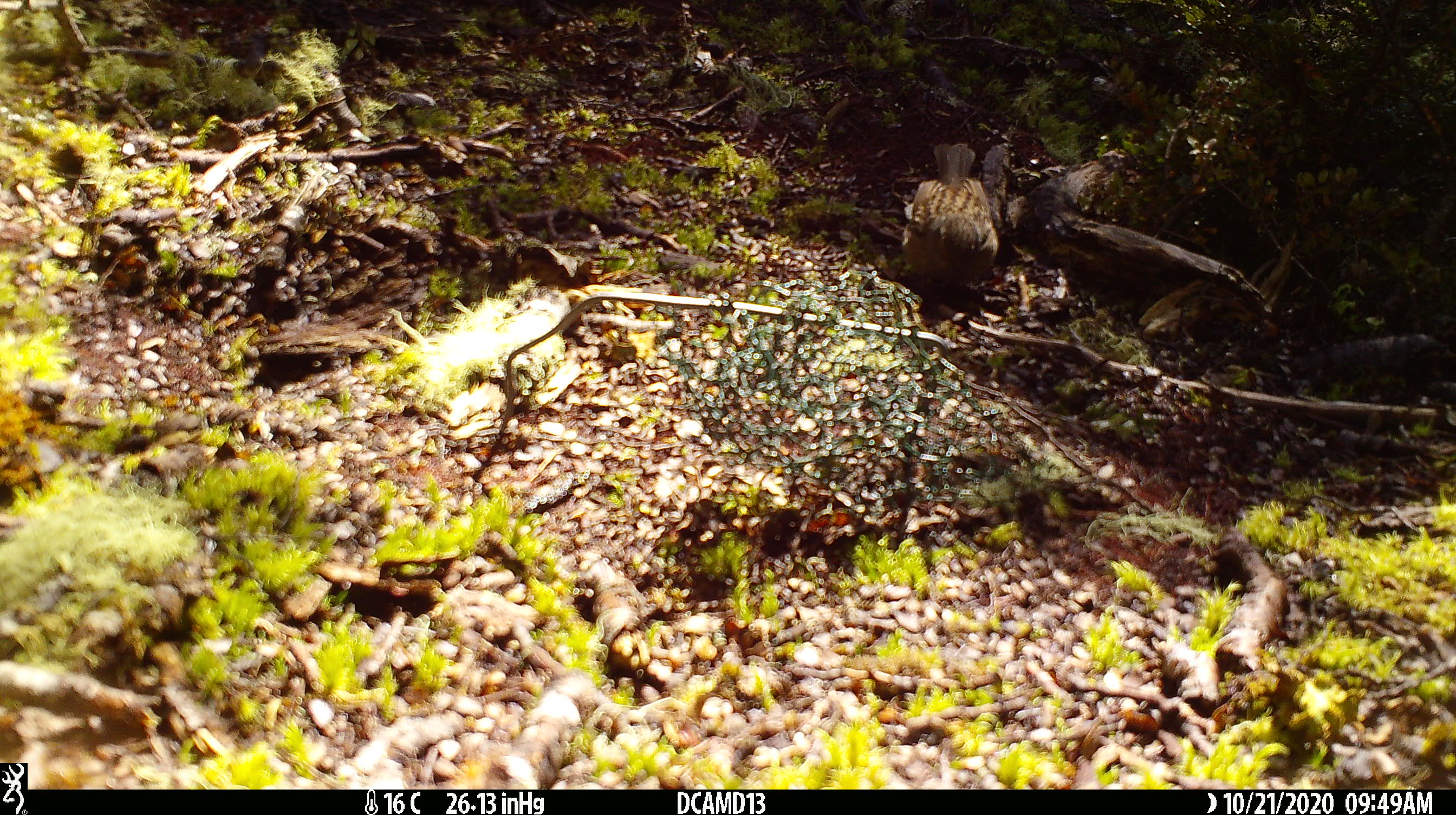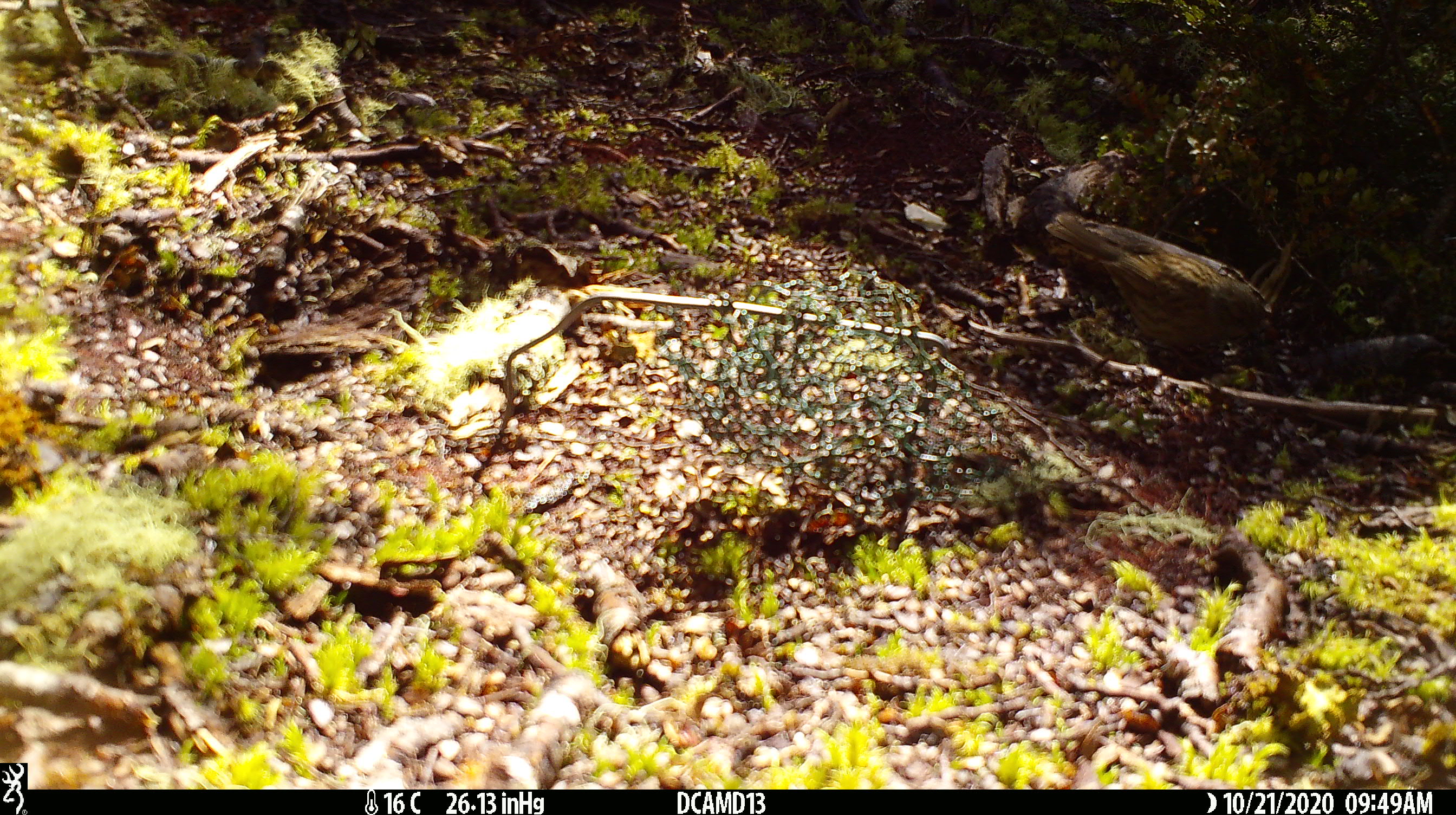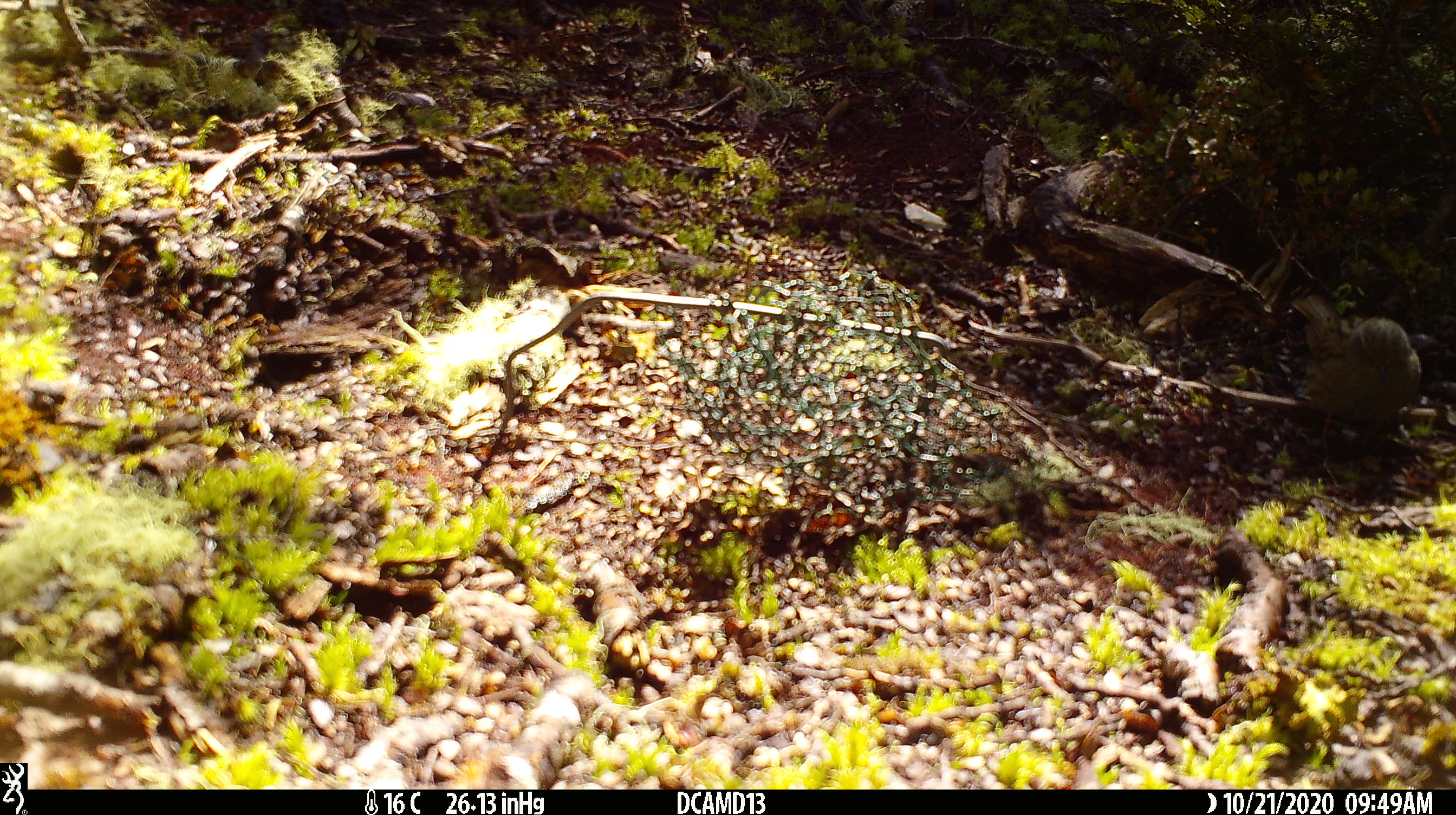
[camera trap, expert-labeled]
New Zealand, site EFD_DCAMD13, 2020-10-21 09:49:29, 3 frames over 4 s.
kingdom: Animalia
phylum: Chordata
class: Aves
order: Passeriformes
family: Prunellidae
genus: Prunella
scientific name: Prunella modularis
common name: dunnock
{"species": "dunnock (Prunella modularis)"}